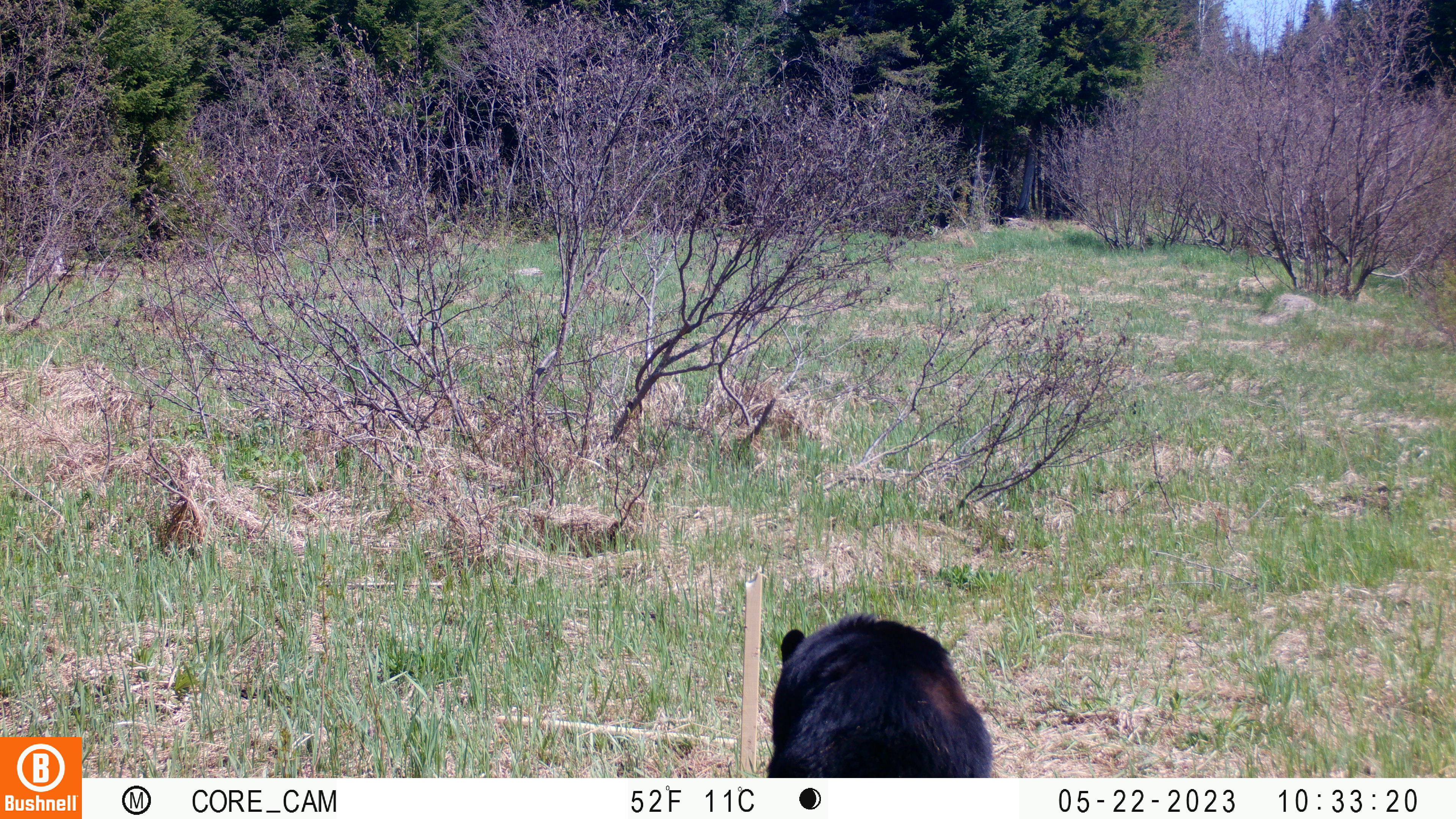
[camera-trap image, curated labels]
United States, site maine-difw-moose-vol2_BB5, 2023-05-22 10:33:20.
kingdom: Animalia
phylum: Chordata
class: Mammalia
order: Carnivora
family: Ursidae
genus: Ursus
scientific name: Ursus americanus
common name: black bear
Black bear (Ursus americanus).